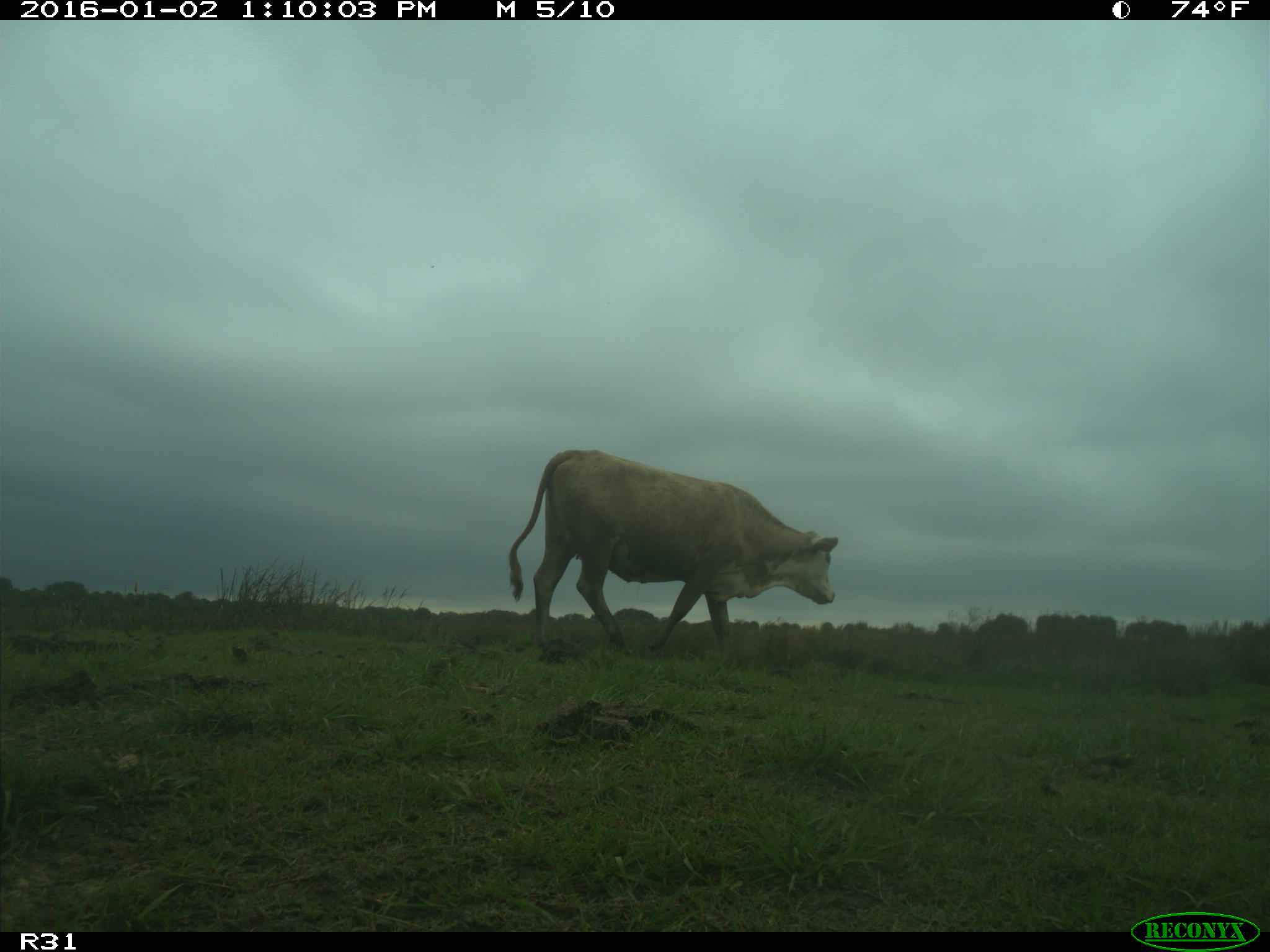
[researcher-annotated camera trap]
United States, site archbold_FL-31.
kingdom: Animalia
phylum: Chordata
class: Mammalia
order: Artiodactyla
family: Bovidae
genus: Bos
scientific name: Bos taurus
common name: domestic cow